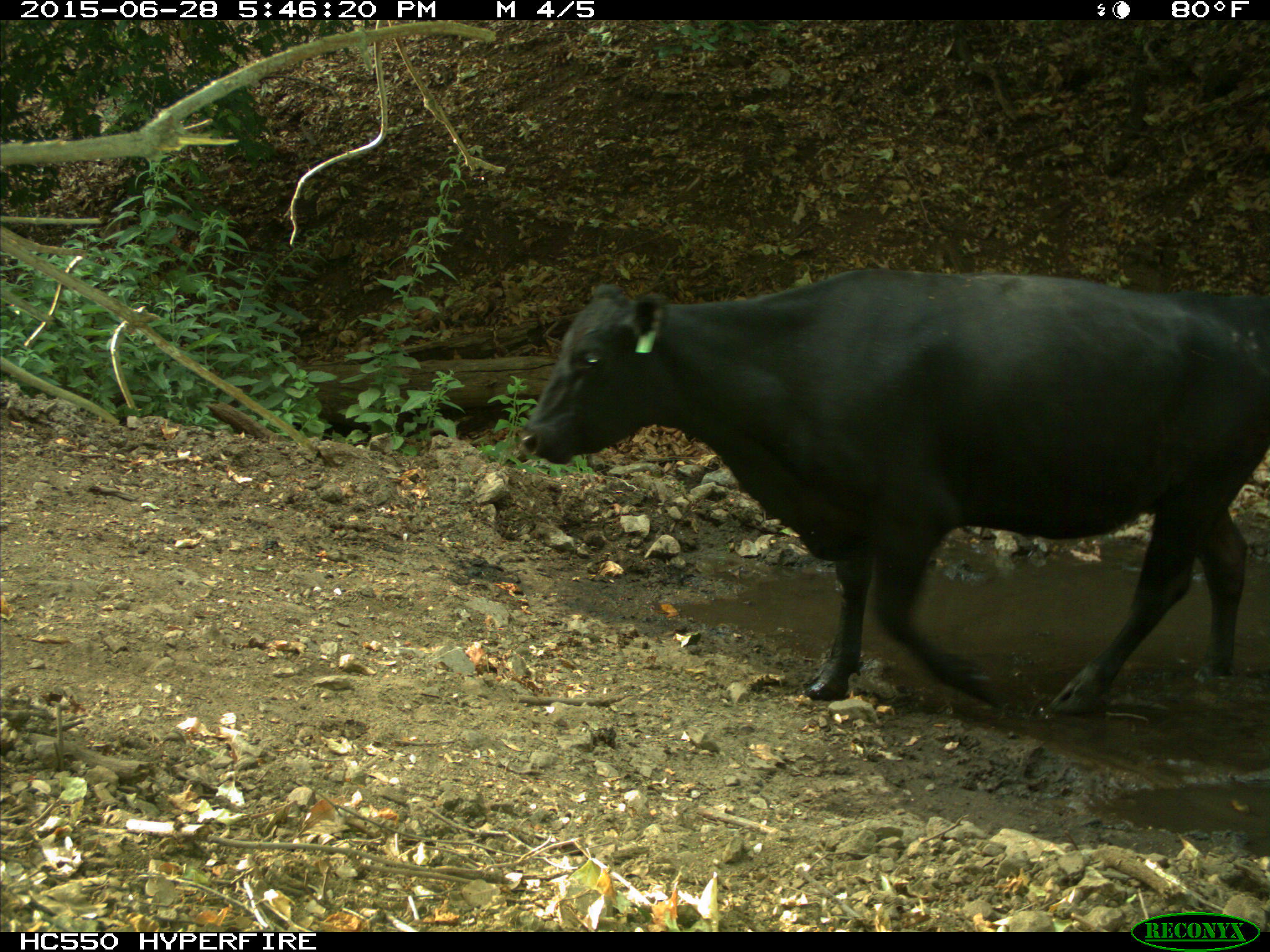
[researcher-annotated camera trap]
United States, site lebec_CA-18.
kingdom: Animalia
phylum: Chordata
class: Mammalia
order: Artiodactyla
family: Bovidae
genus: Bos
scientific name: Bos taurus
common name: domestic cow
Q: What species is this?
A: Bos taurus (domestic cow).